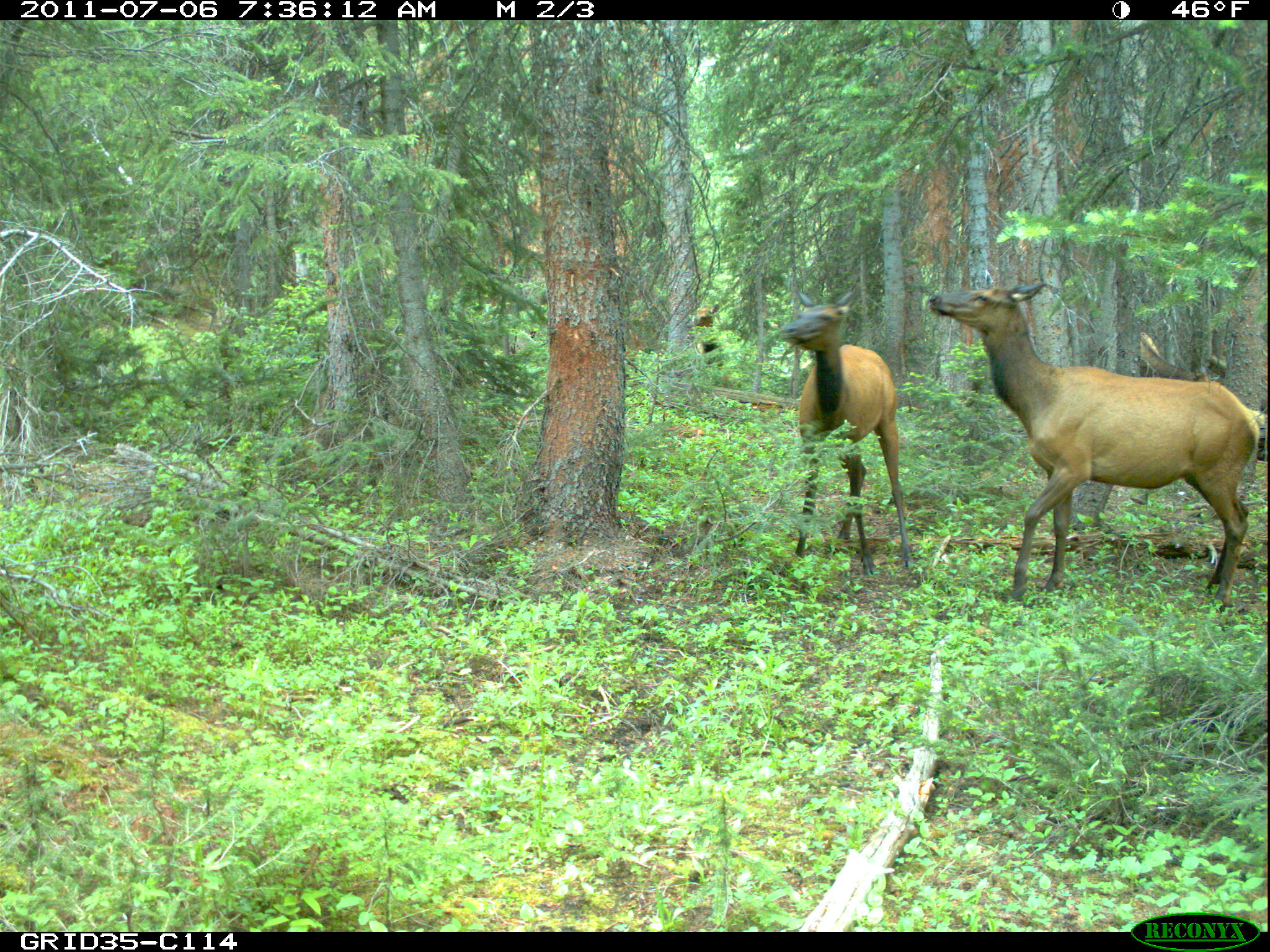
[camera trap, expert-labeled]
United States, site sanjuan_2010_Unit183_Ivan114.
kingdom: Animalia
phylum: Chordata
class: Mammalia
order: Artiodactyla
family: Cervidae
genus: Cervus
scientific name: Cervus elaphus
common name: red deer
Cervus elaphus (red deer).